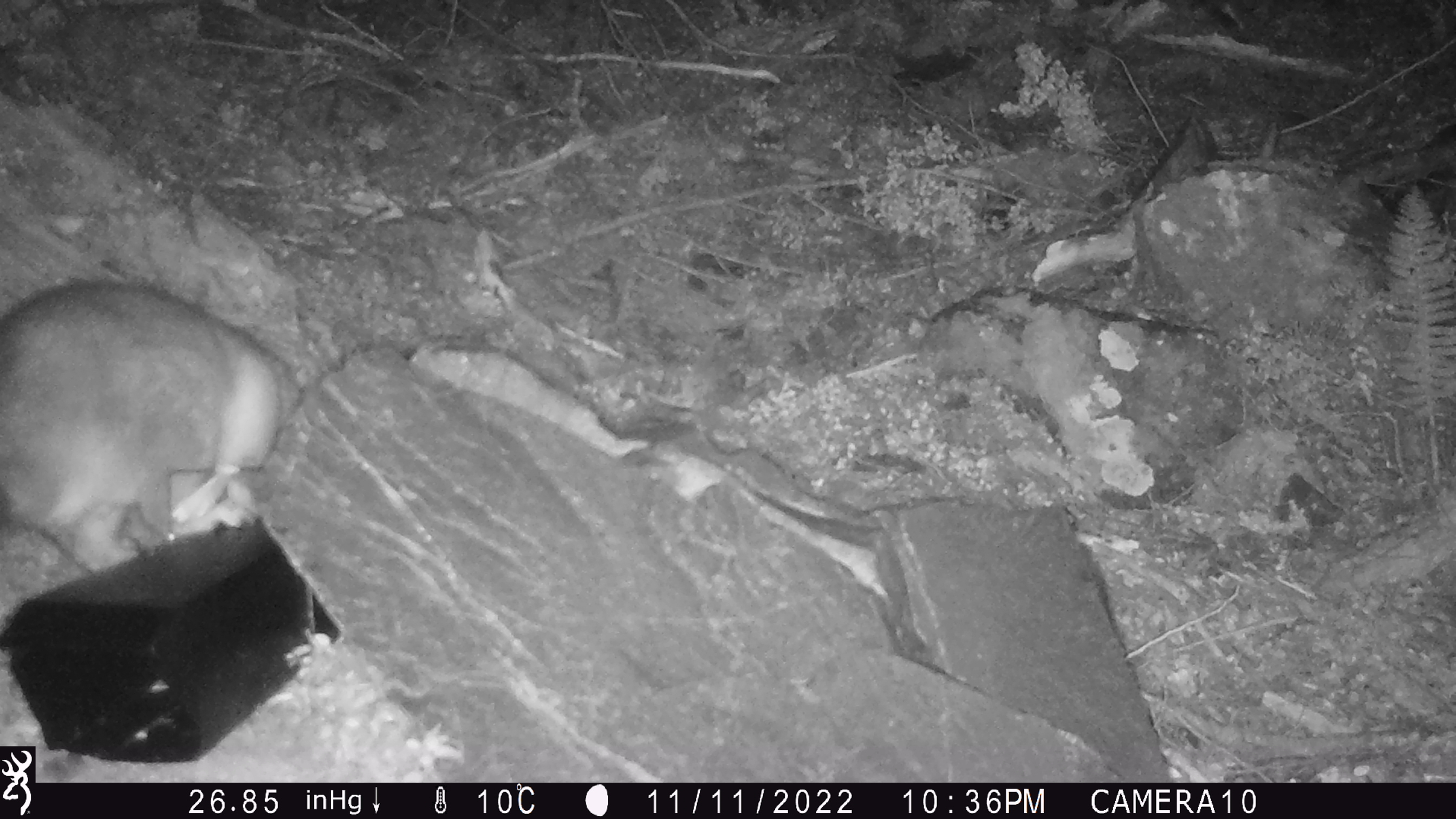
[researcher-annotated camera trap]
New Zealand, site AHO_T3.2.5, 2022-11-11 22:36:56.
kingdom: Animalia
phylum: Chordata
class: Mammalia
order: Diprotodontia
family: Phalangeridae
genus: Trichosurus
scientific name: Trichosurus vulpecula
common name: common brushtail possum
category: possum